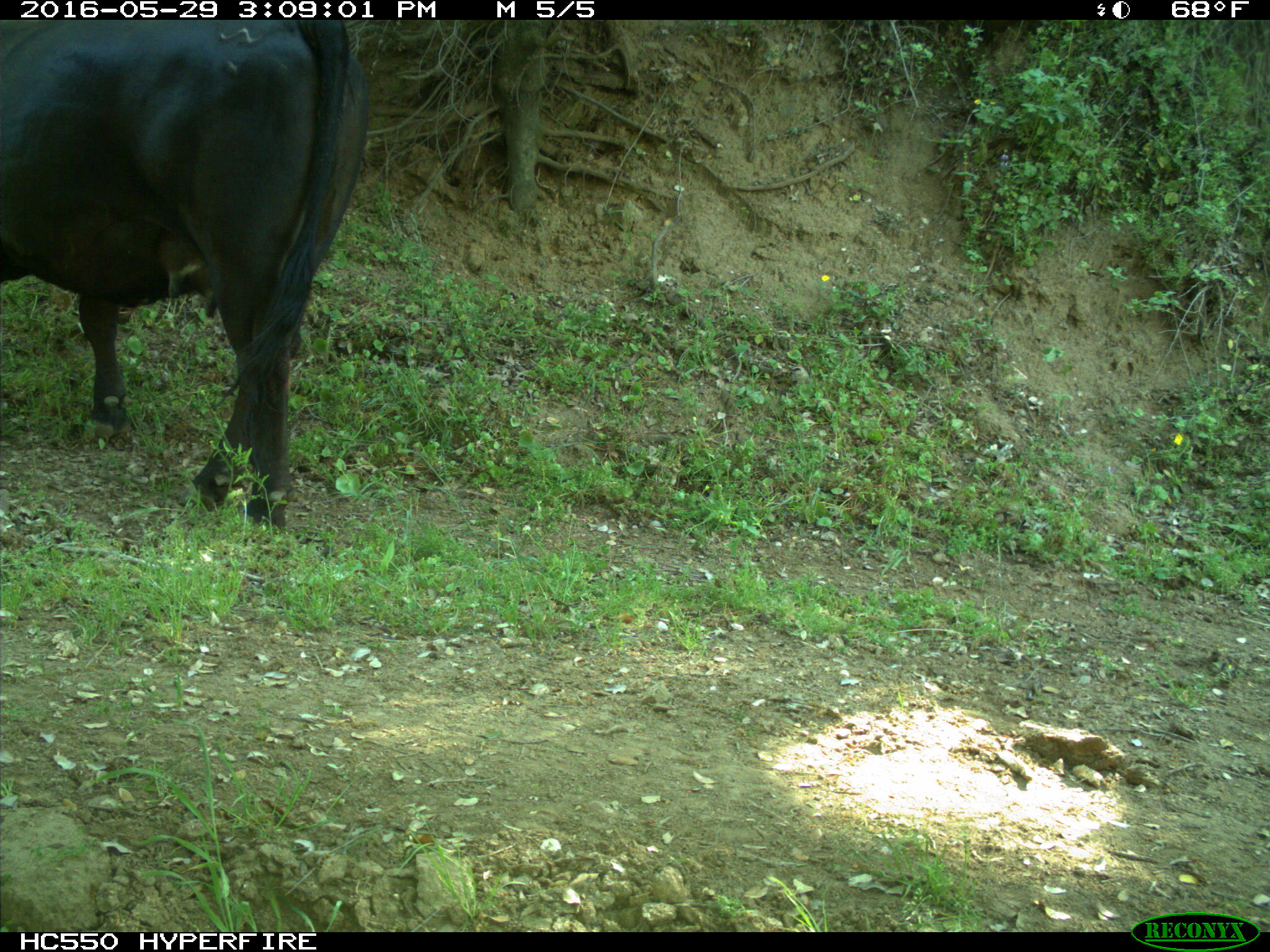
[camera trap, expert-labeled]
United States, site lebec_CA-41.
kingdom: Animalia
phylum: Chordata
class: Mammalia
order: Artiodactyla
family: Bovidae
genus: Bos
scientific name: Bos taurus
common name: domestic cow